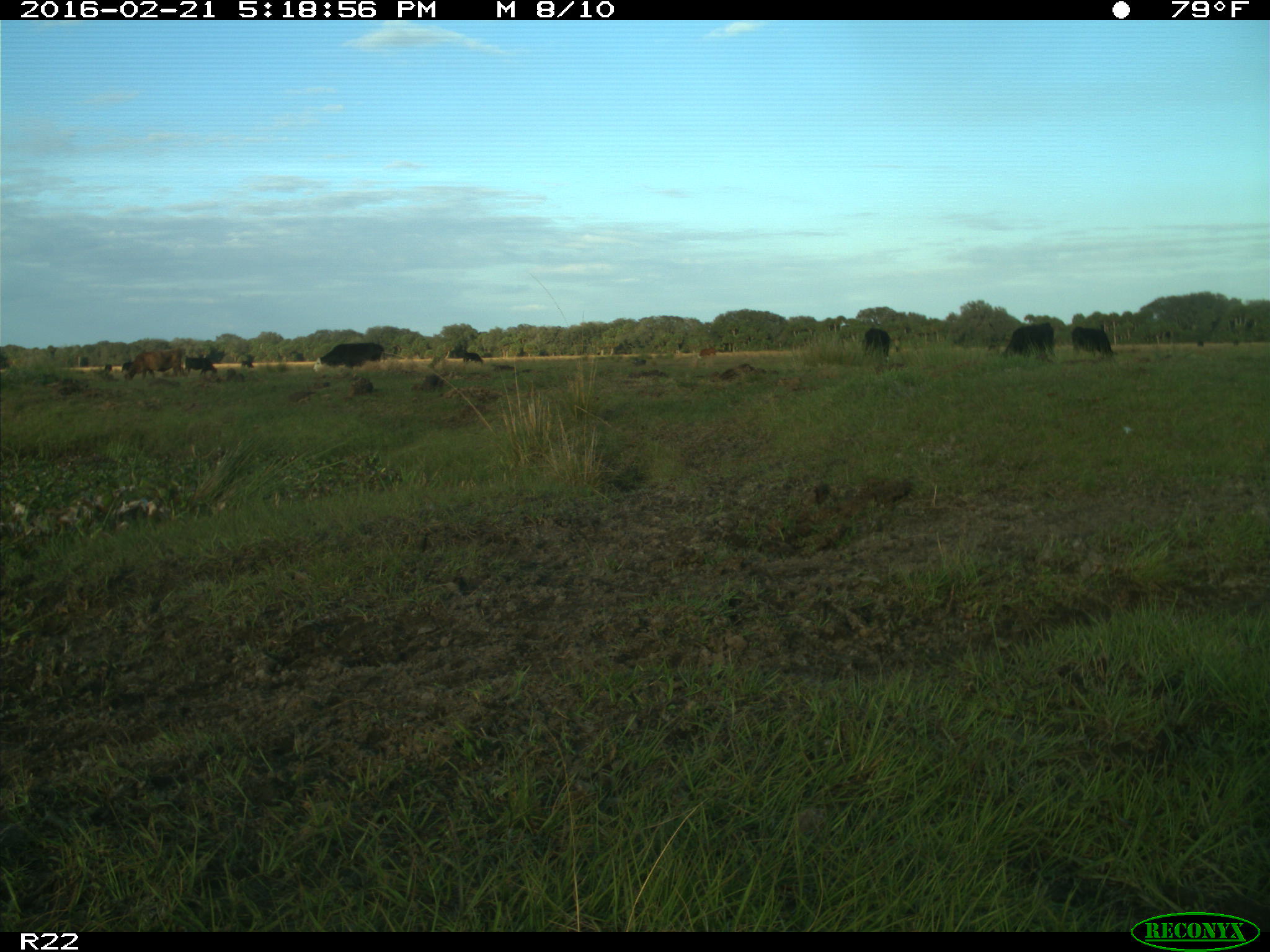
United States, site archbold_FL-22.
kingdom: Animalia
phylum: Chordata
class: Mammalia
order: Artiodactyla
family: Bovidae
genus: Bos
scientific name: Bos taurus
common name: domestic cow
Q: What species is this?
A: Bos taurus (domestic cow).